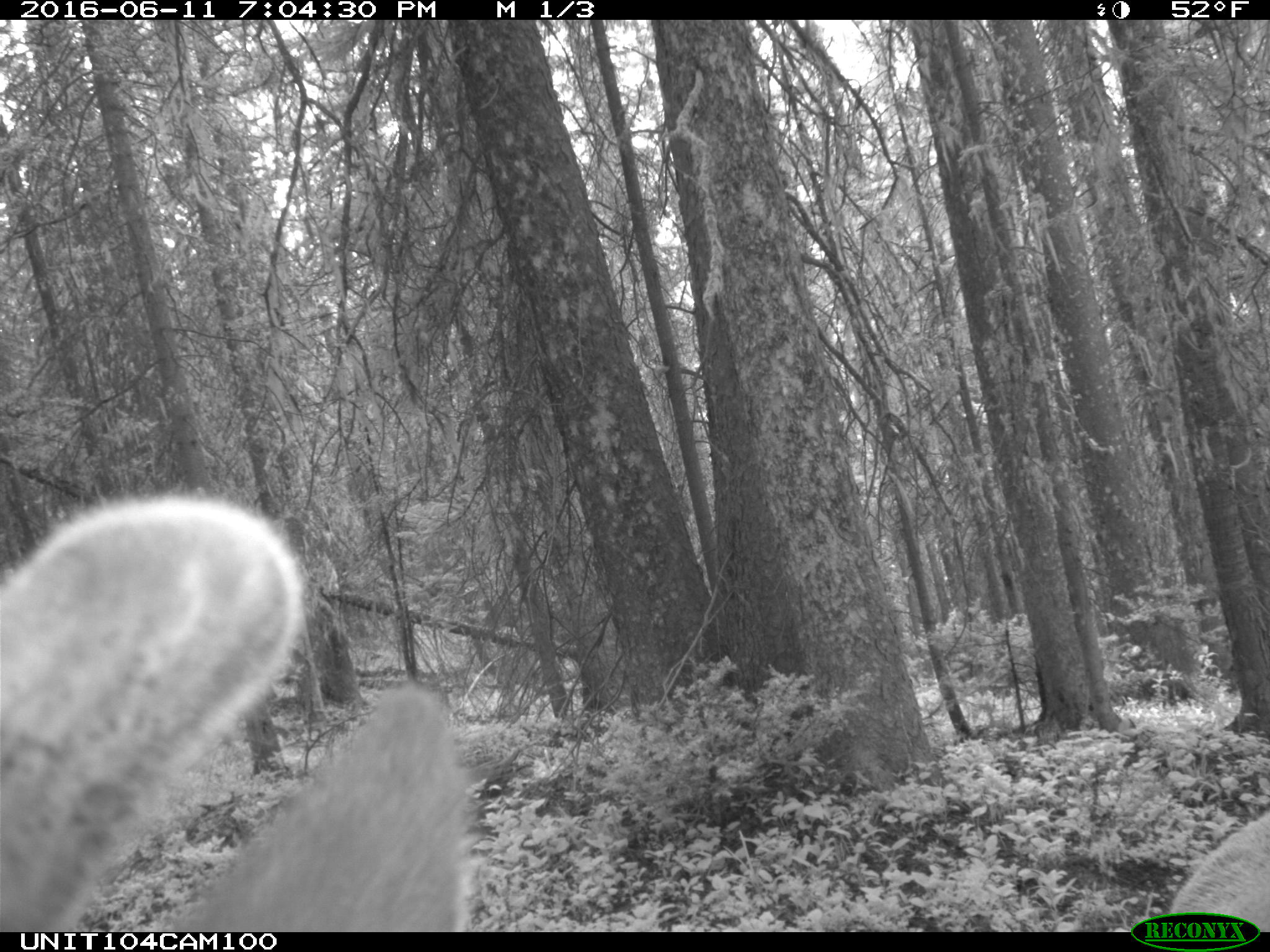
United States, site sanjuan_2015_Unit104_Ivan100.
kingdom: Animalia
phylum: Chordata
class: Mammalia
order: Artiodactyla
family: Cervidae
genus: Cervus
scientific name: Cervus elaphus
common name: red deer